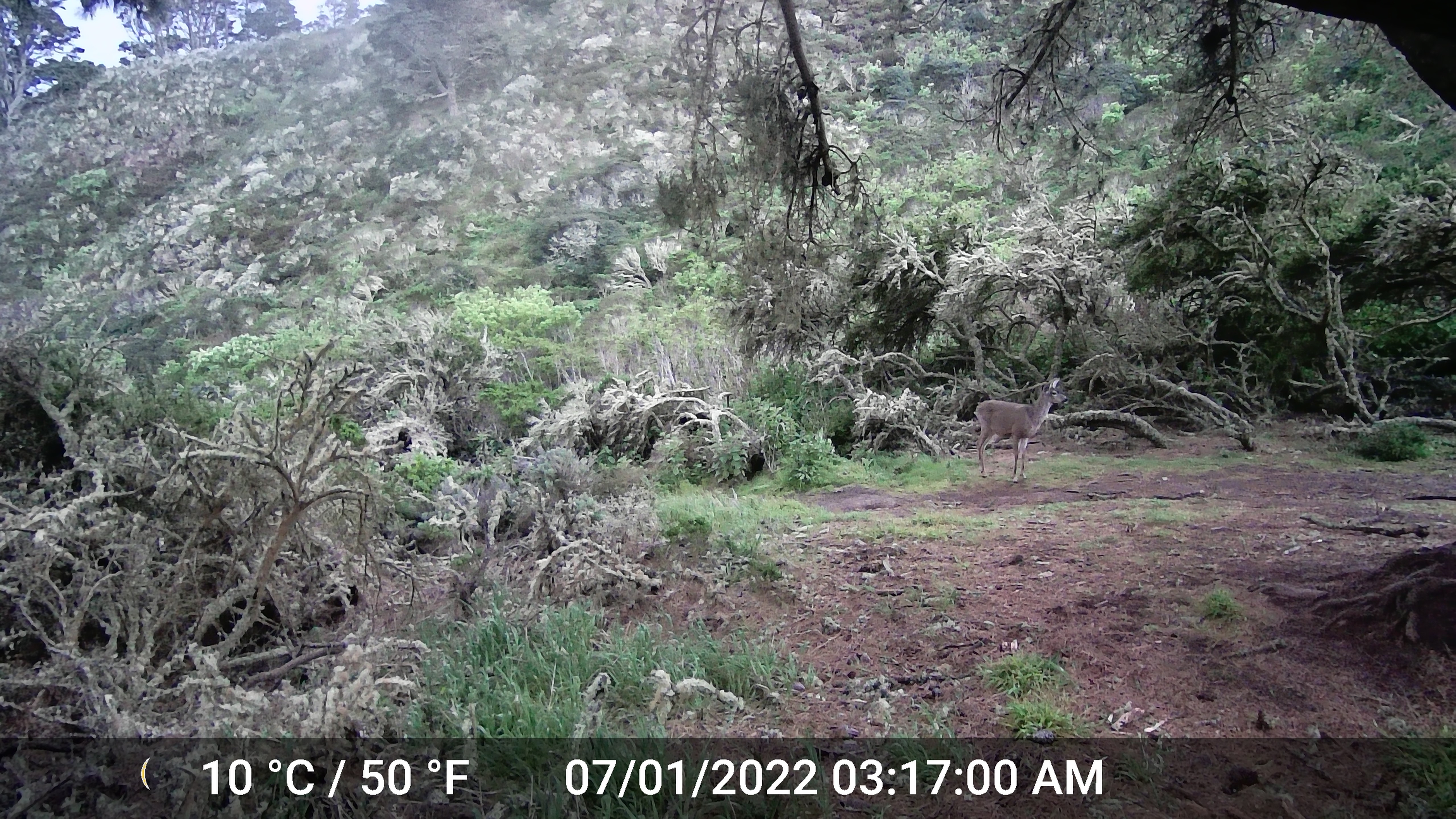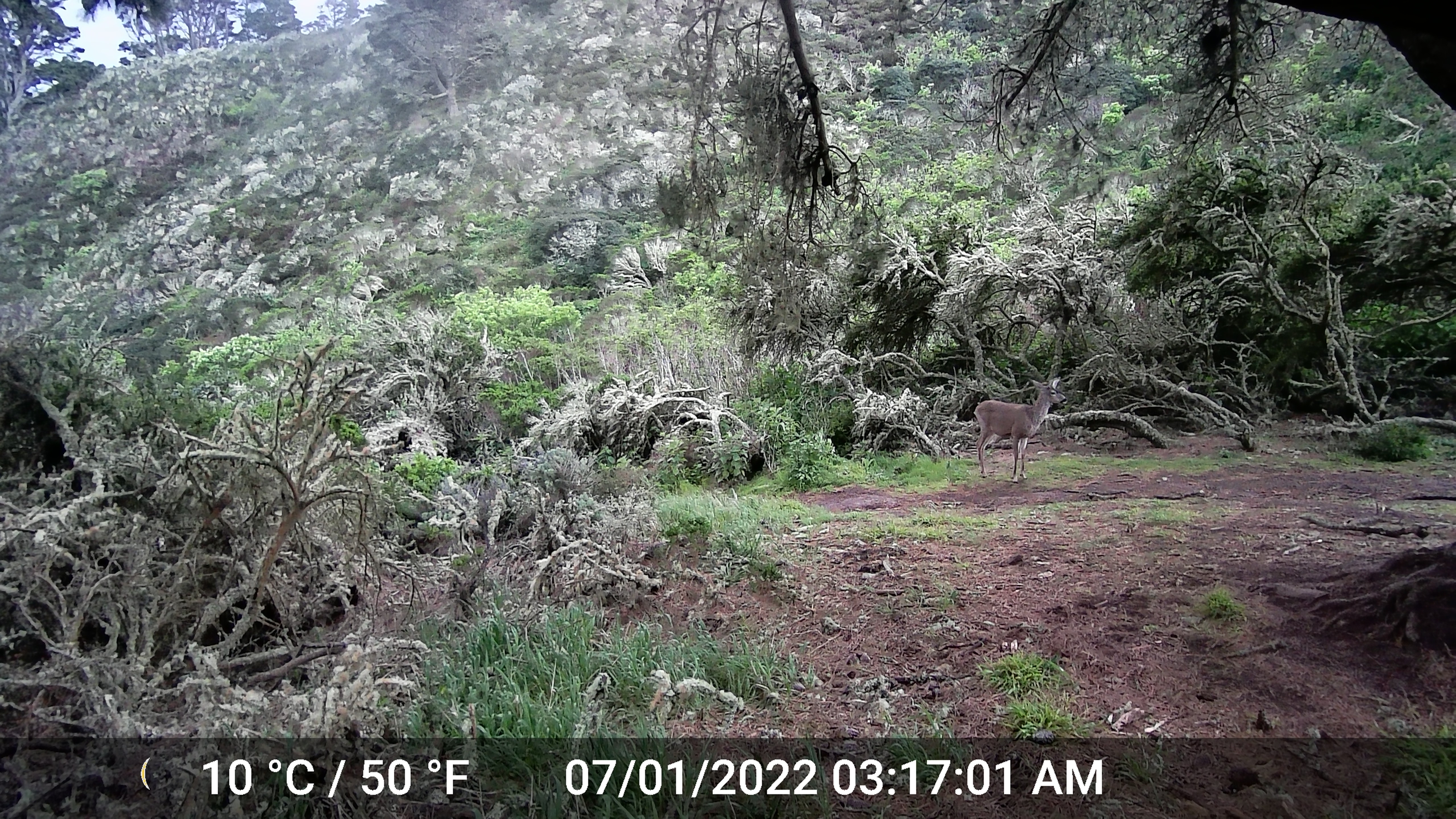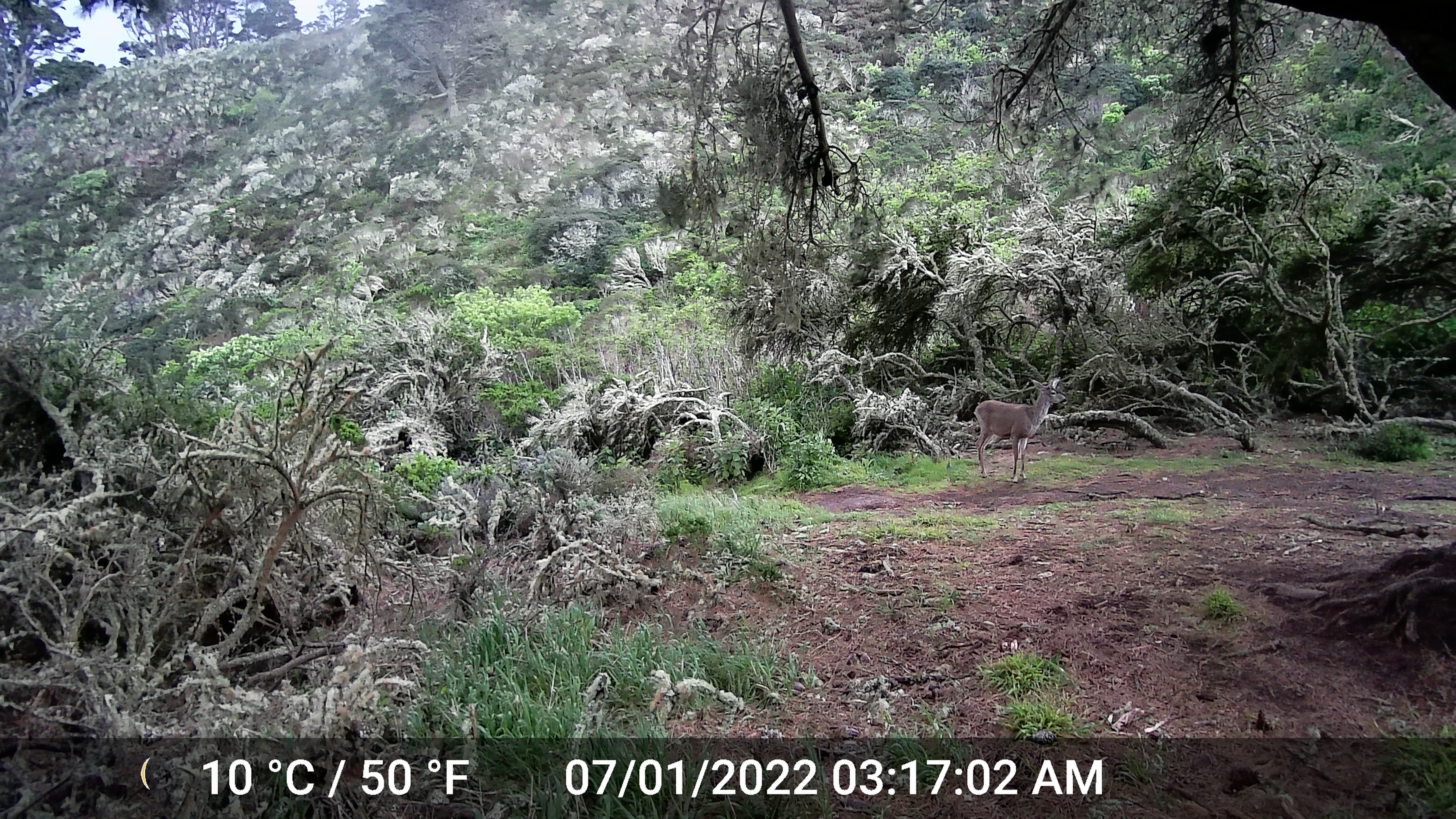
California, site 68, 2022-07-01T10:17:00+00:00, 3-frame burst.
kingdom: Animalia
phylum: Chordata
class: Mammalia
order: Artiodactyla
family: Cervidae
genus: Odocoileus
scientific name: Odocoileus hemionus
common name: mule deer